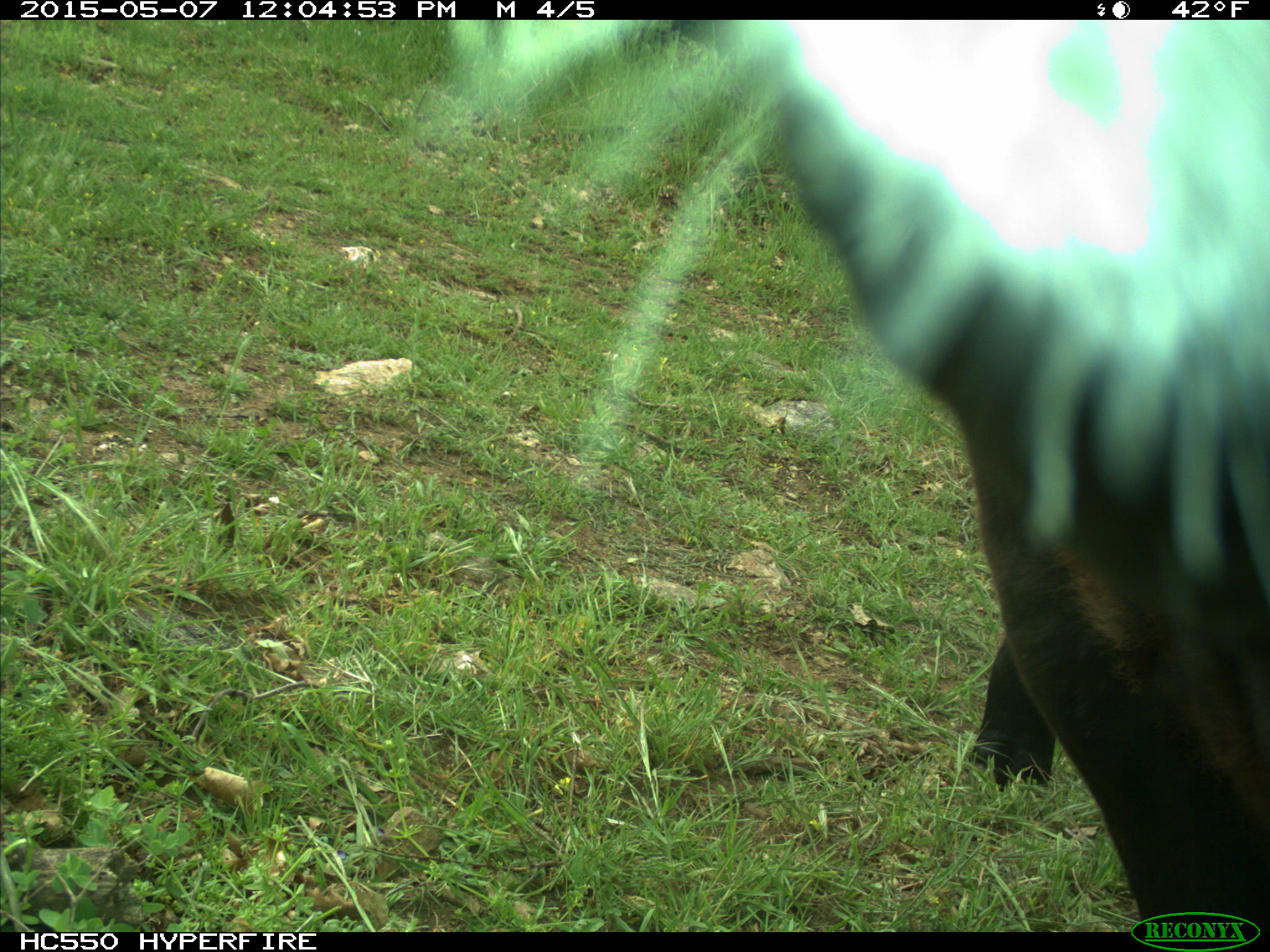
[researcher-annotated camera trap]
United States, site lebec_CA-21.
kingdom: Animalia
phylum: Chordata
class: Mammalia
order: Artiodactyla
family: Bovidae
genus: Bos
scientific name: Bos taurus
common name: domestic cow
Bos taurus (domestic cow).